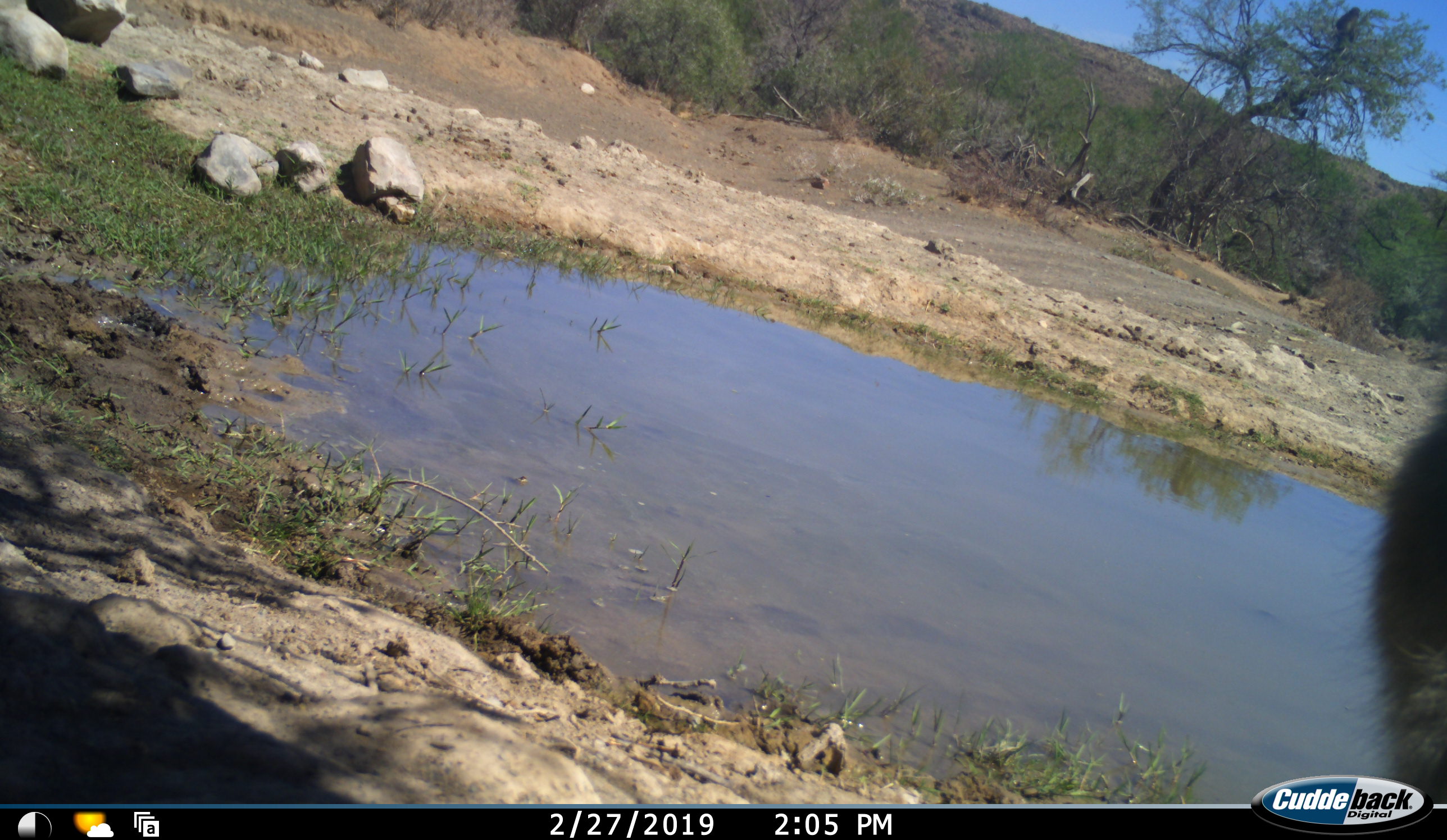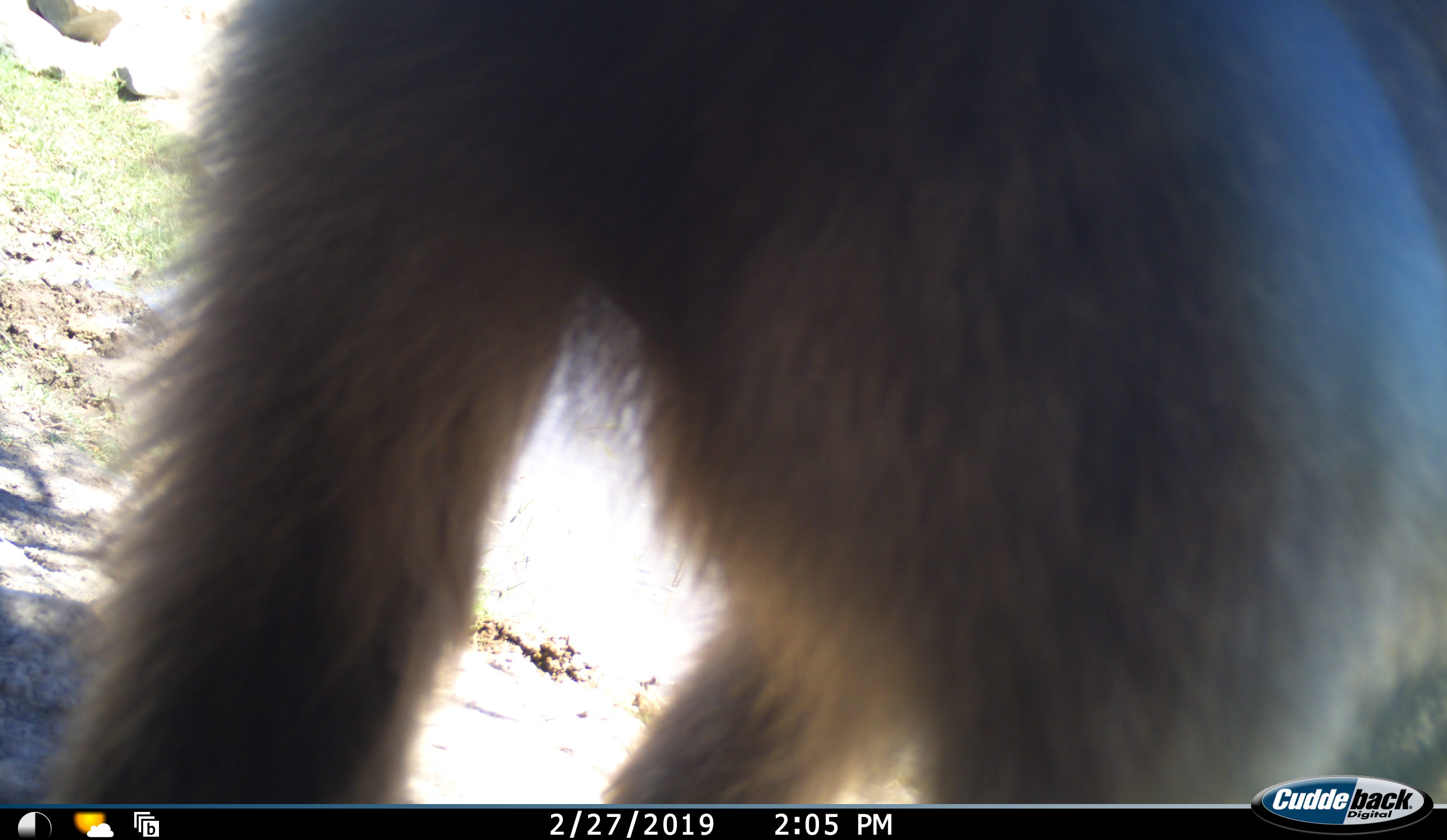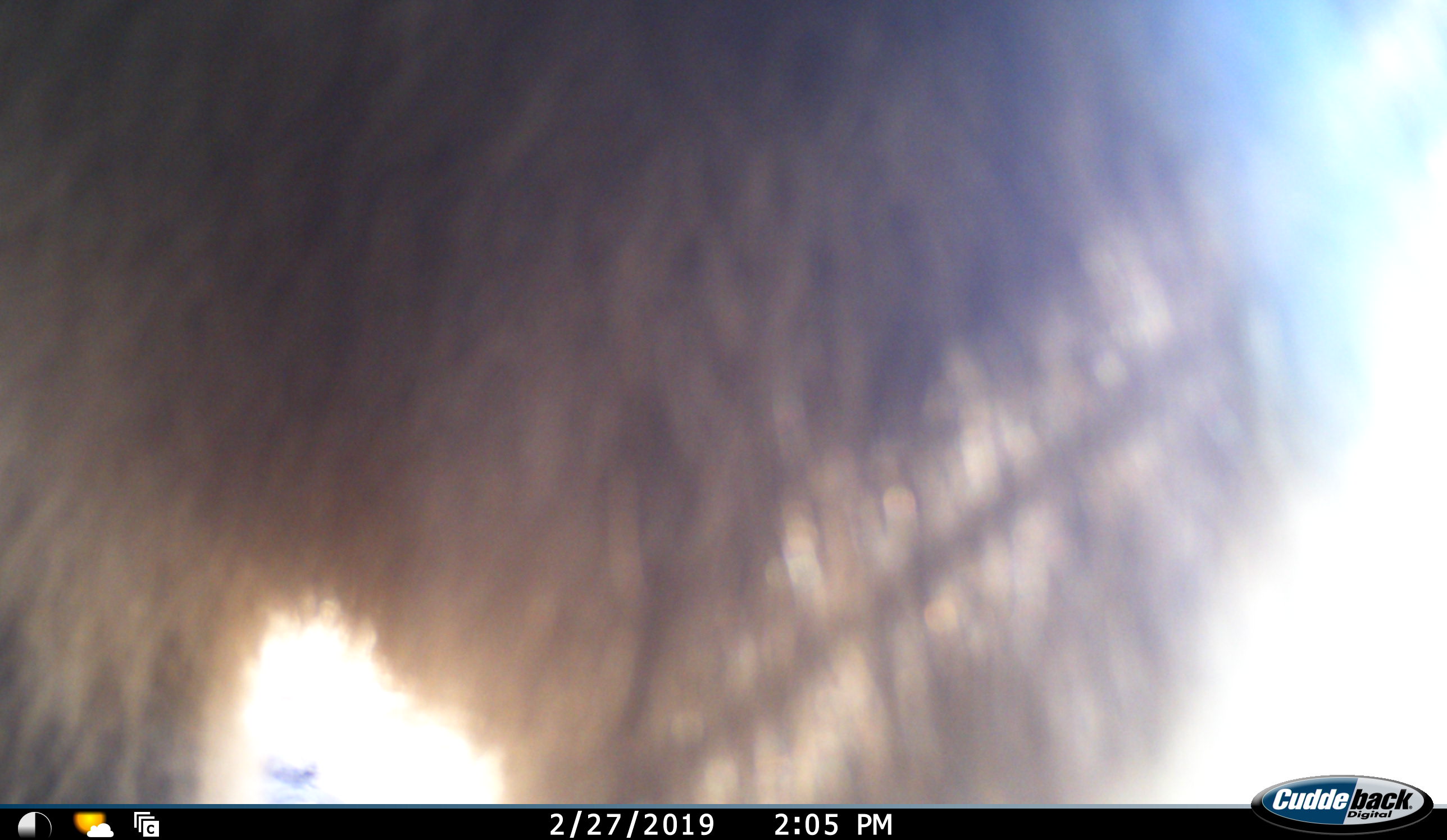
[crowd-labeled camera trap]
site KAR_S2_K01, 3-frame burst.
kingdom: Animalia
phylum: Chordata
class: Mammalia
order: Primates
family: Cercopithecidae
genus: Papio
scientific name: Papio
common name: baboon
Baboon (Papio), count 1. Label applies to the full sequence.